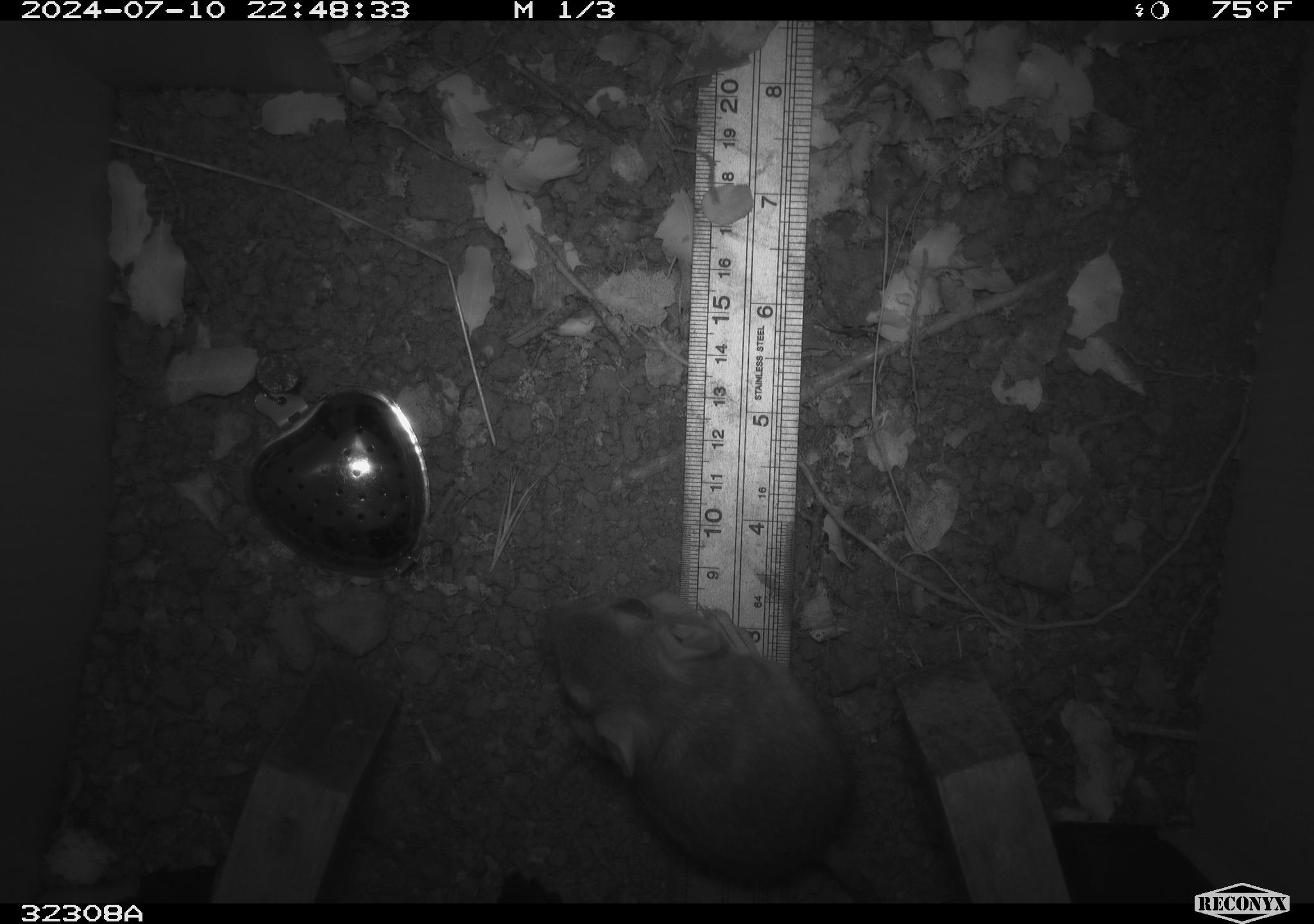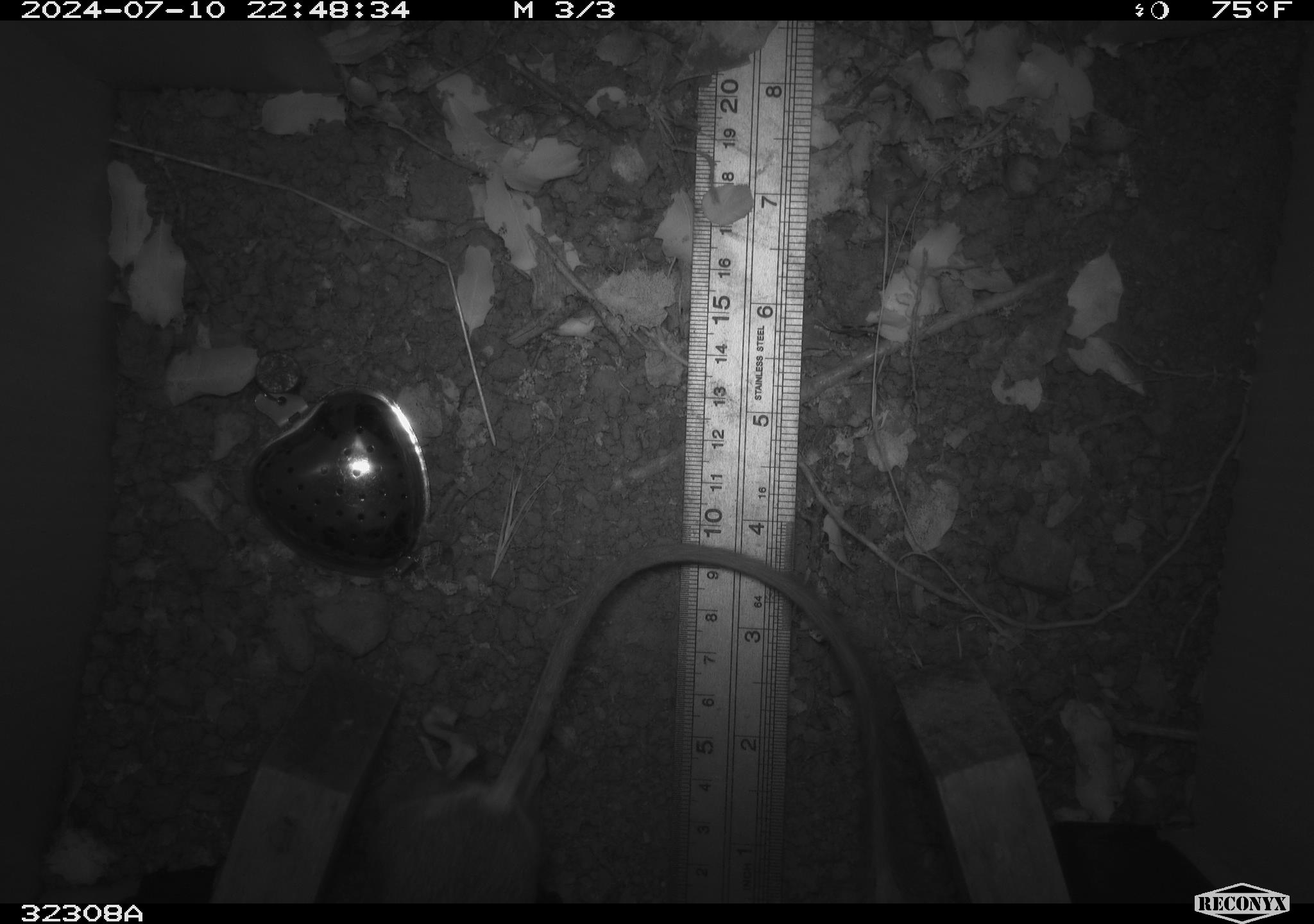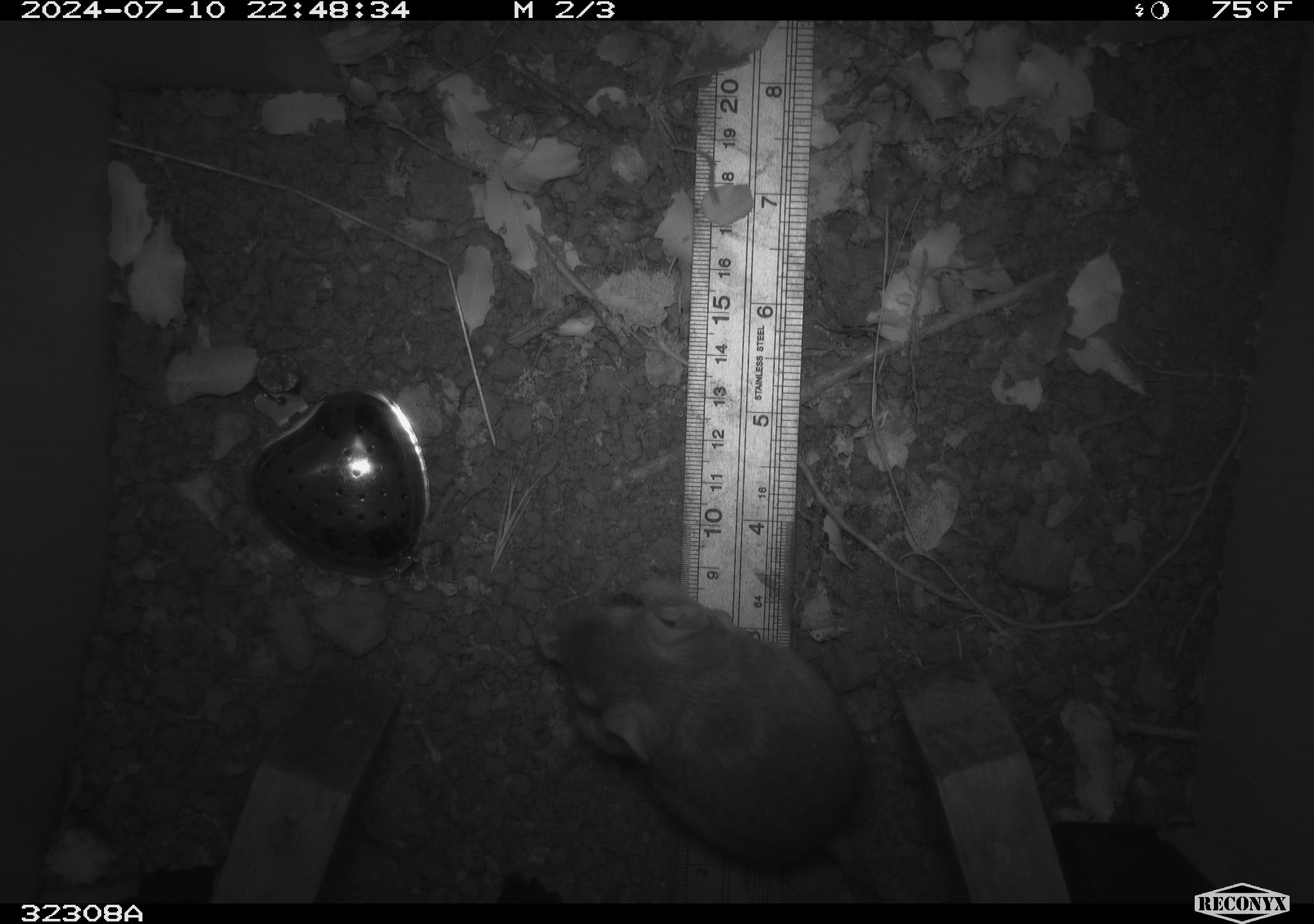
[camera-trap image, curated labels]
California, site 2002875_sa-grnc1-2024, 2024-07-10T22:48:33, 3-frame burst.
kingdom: Animalia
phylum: Chordata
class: Mammalia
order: Rodentia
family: Heteromyidae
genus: Dipodomys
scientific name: Dipodomys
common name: kangaroo rats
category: dipodomys species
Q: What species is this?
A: Dipodomys species (kangaroo rats) (Dipodomys).